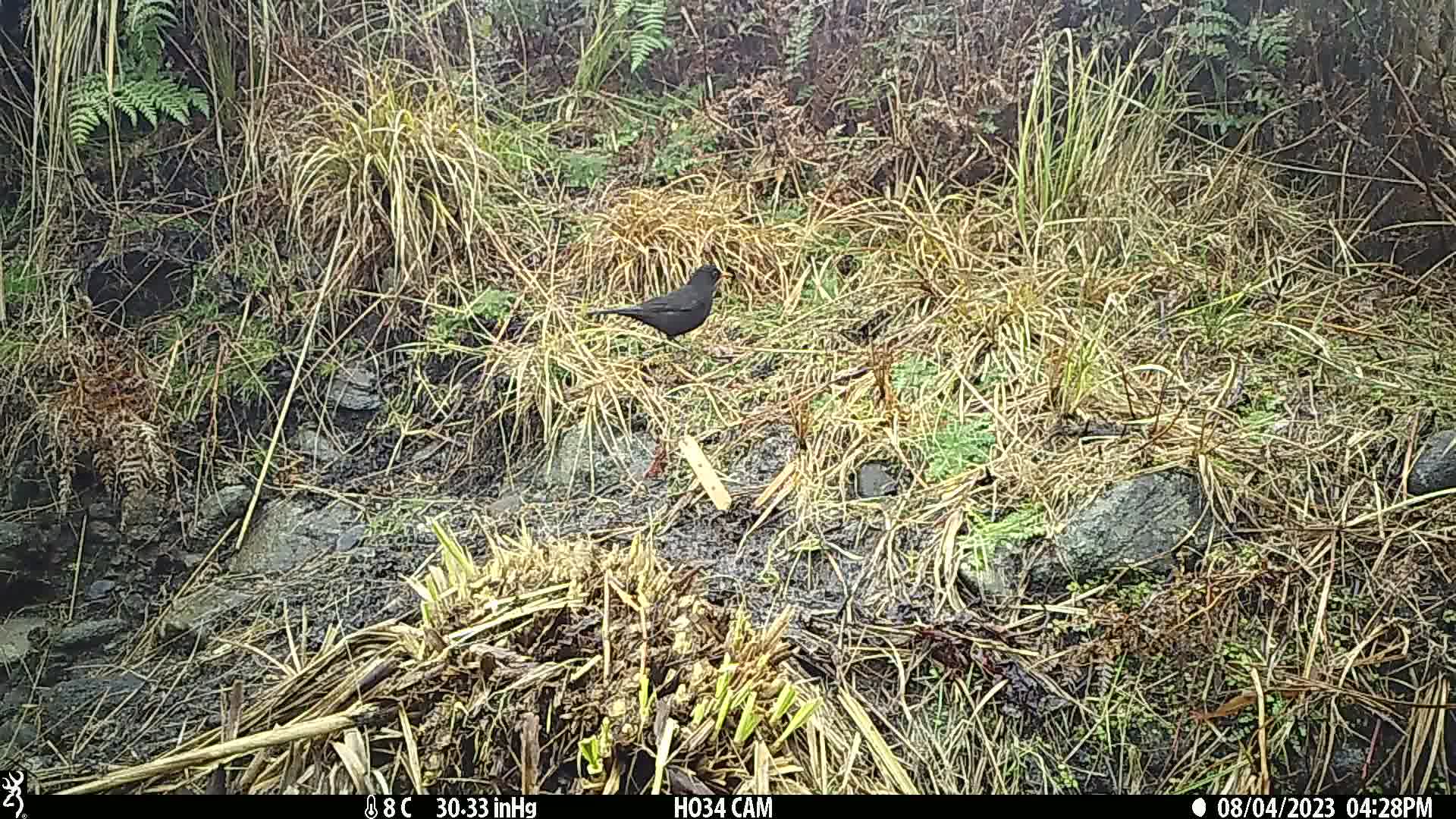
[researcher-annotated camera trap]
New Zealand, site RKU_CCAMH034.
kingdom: Animalia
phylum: Chordata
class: Aves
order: Passeriformes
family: Turdidae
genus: Turdus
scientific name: Turdus merula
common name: eurasian blackbird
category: blackbird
Blackbird (eurasian blackbird) (Turdus merula).